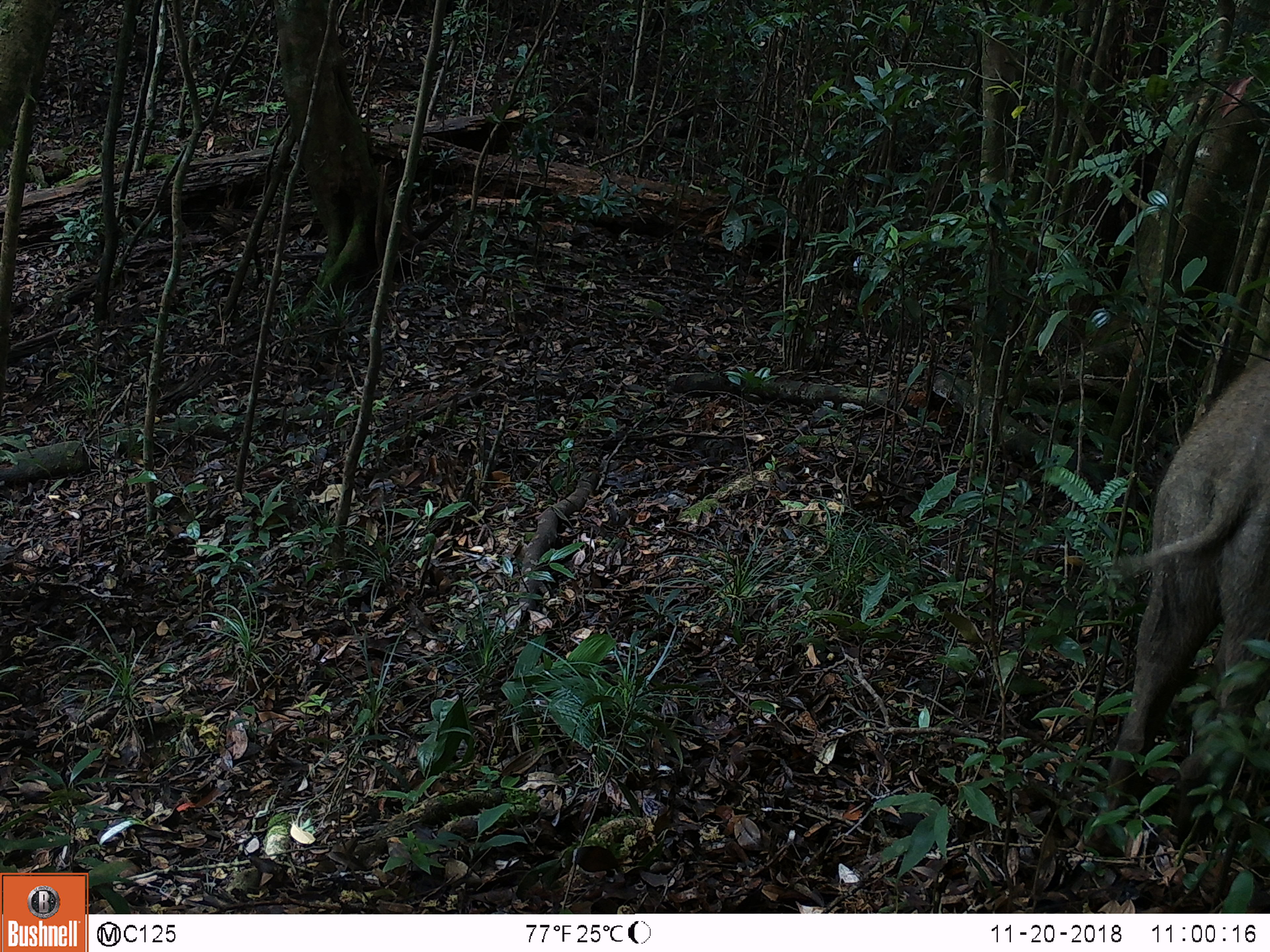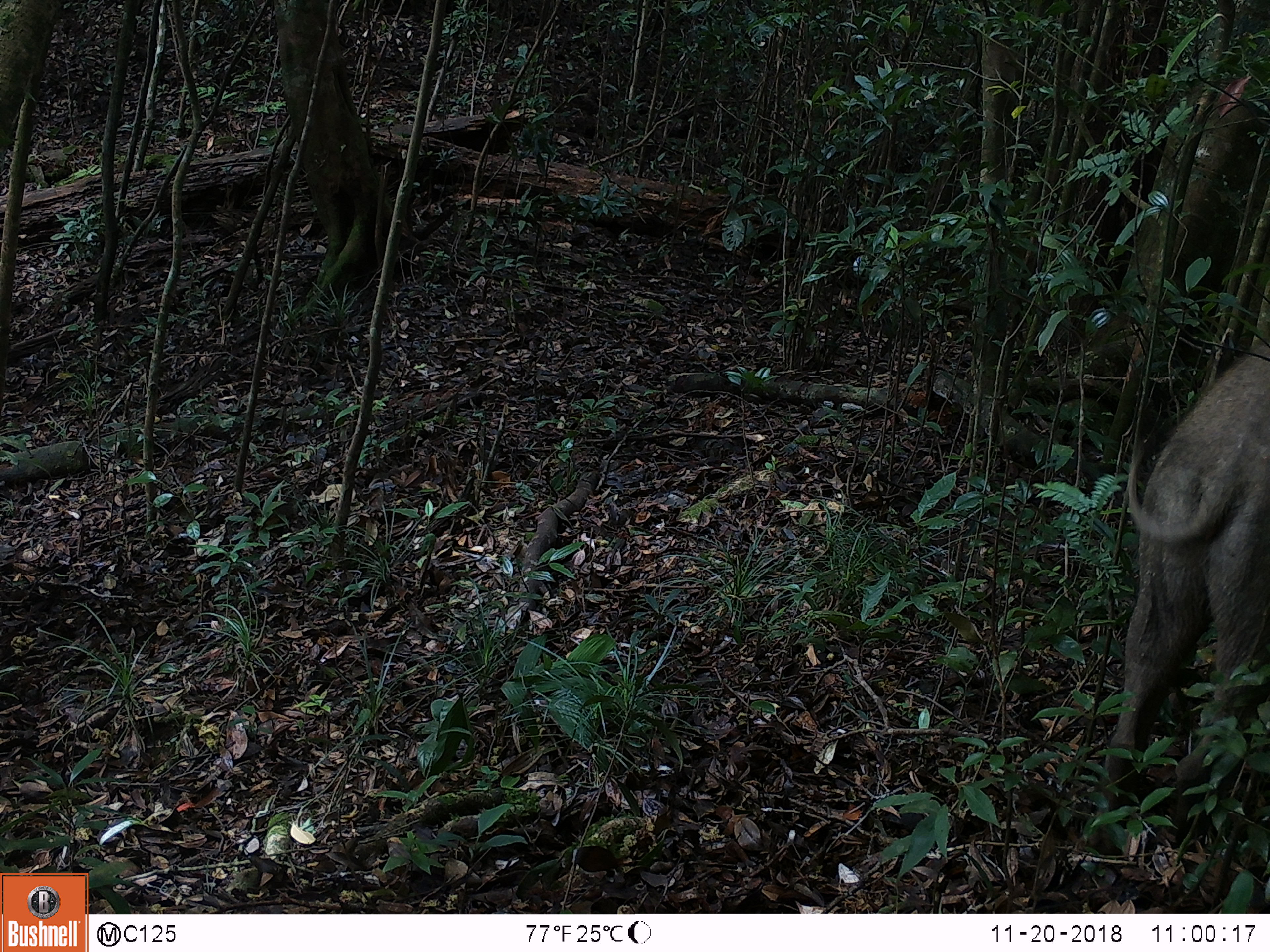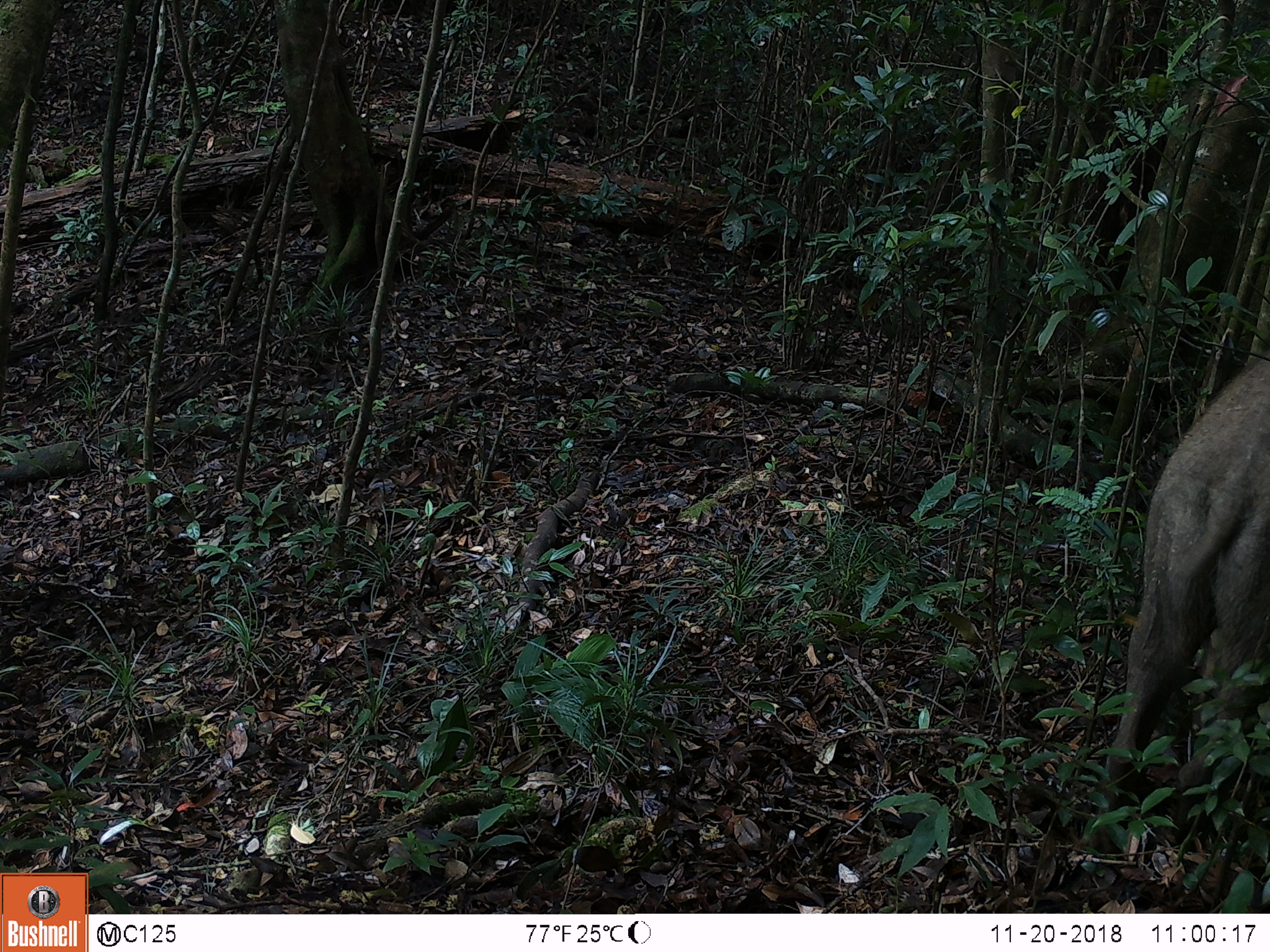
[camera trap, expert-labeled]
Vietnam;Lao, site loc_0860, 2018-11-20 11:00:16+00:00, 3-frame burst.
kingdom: Animalia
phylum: Chordata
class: Mammalia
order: Artiodactyla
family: Suidae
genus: Sus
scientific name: Sus scrofa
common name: eurasian wild pig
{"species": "eurasian wild pig (Sus scrofa)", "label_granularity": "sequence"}